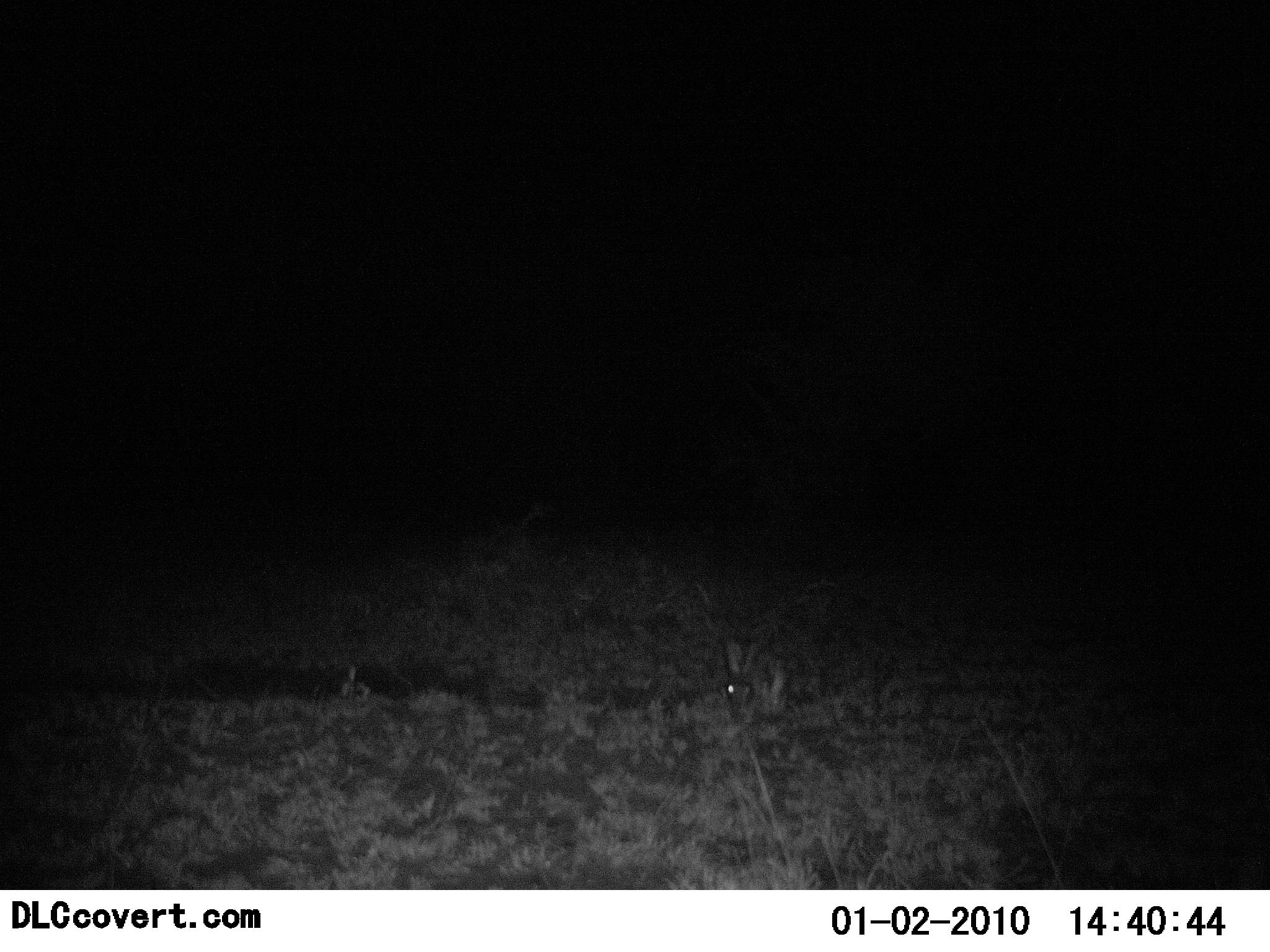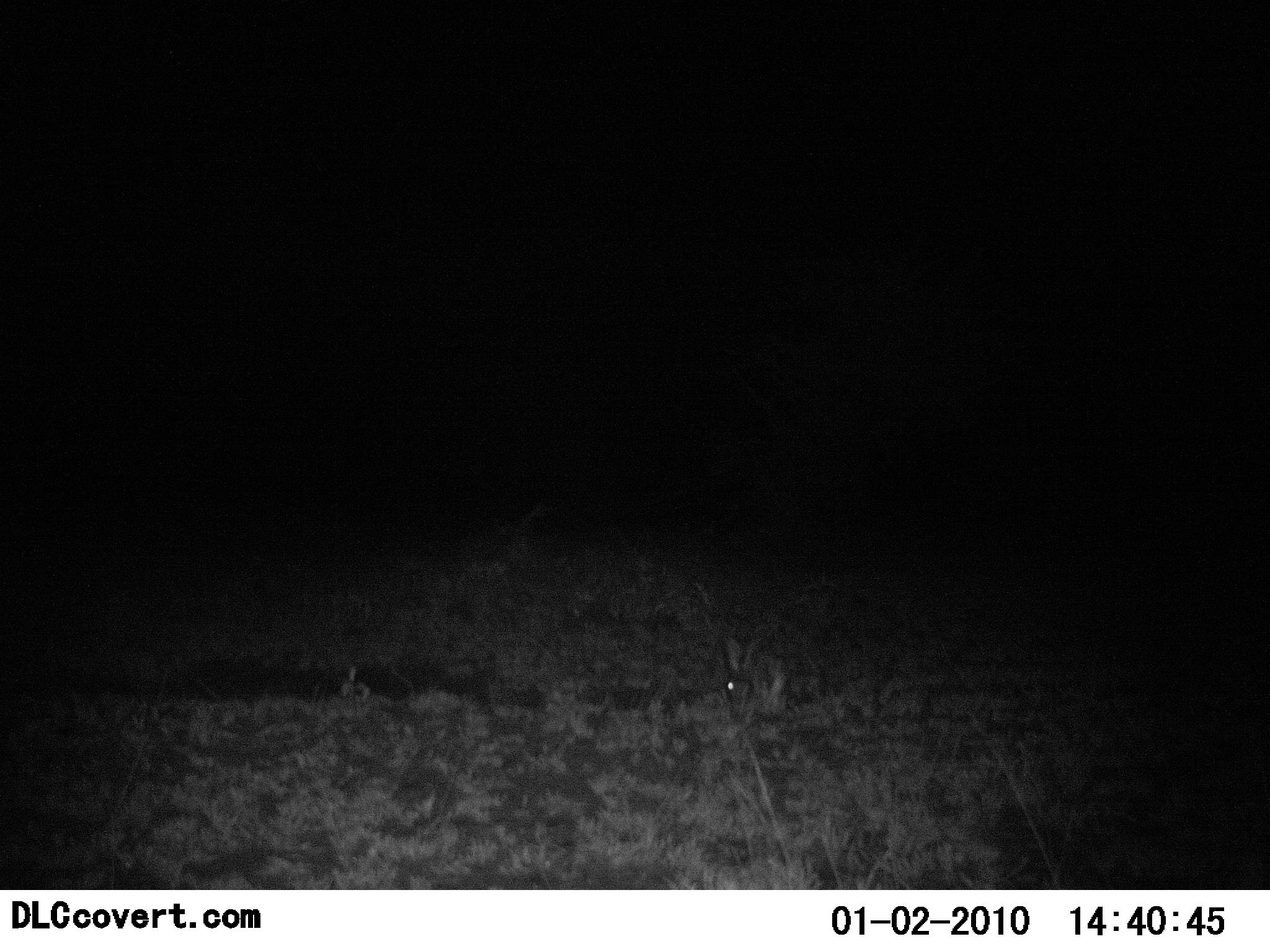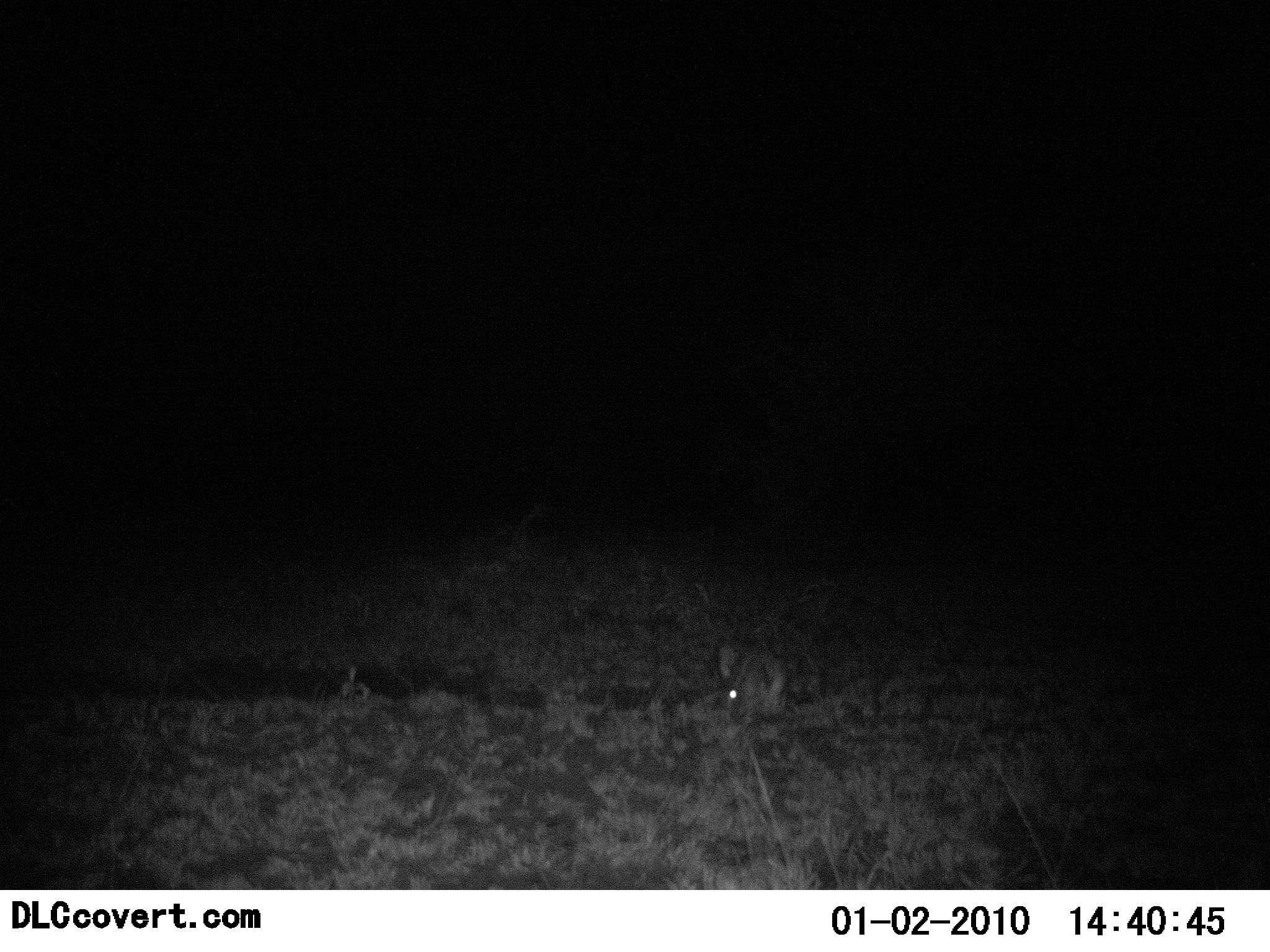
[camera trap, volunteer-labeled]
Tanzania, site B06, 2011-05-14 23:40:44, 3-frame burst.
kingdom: Animalia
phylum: Chordata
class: Mammalia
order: Lagomorpha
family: Leporidae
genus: Lepus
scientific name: Lepus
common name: hare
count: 1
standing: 8%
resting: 8%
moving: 8%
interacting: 0%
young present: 0%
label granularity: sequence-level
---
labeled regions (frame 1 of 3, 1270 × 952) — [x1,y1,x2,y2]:
animal: [724,635,790,731]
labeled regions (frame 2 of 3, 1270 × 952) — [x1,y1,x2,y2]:
animal: [720,634,789,724]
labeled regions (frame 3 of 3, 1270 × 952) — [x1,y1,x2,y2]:
animal: [710,636,791,736]